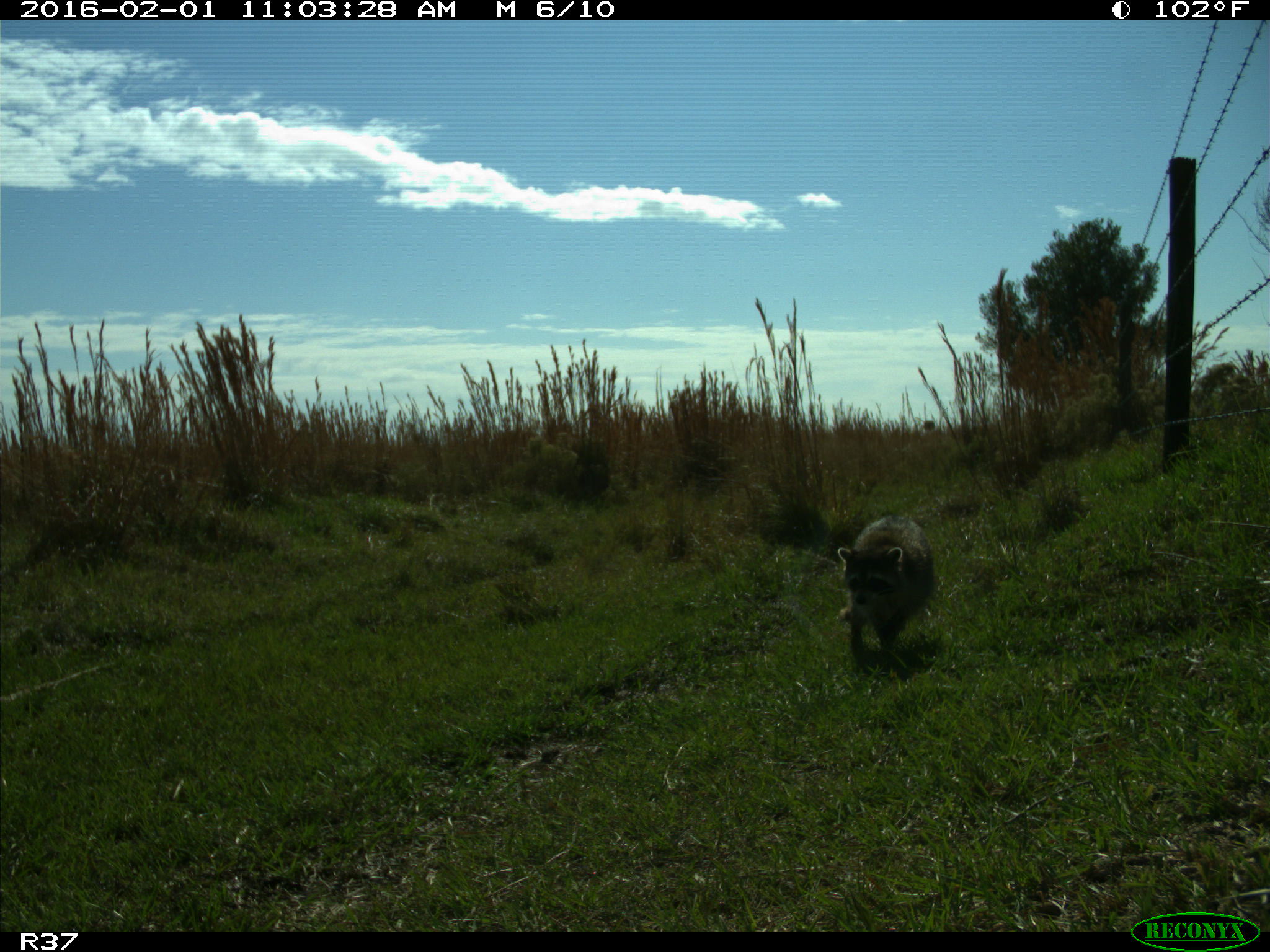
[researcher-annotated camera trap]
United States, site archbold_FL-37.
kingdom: Animalia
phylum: Chordata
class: Mammalia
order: Carnivora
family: Procyonidae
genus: Procyon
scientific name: Procyon lotor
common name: common raccoon